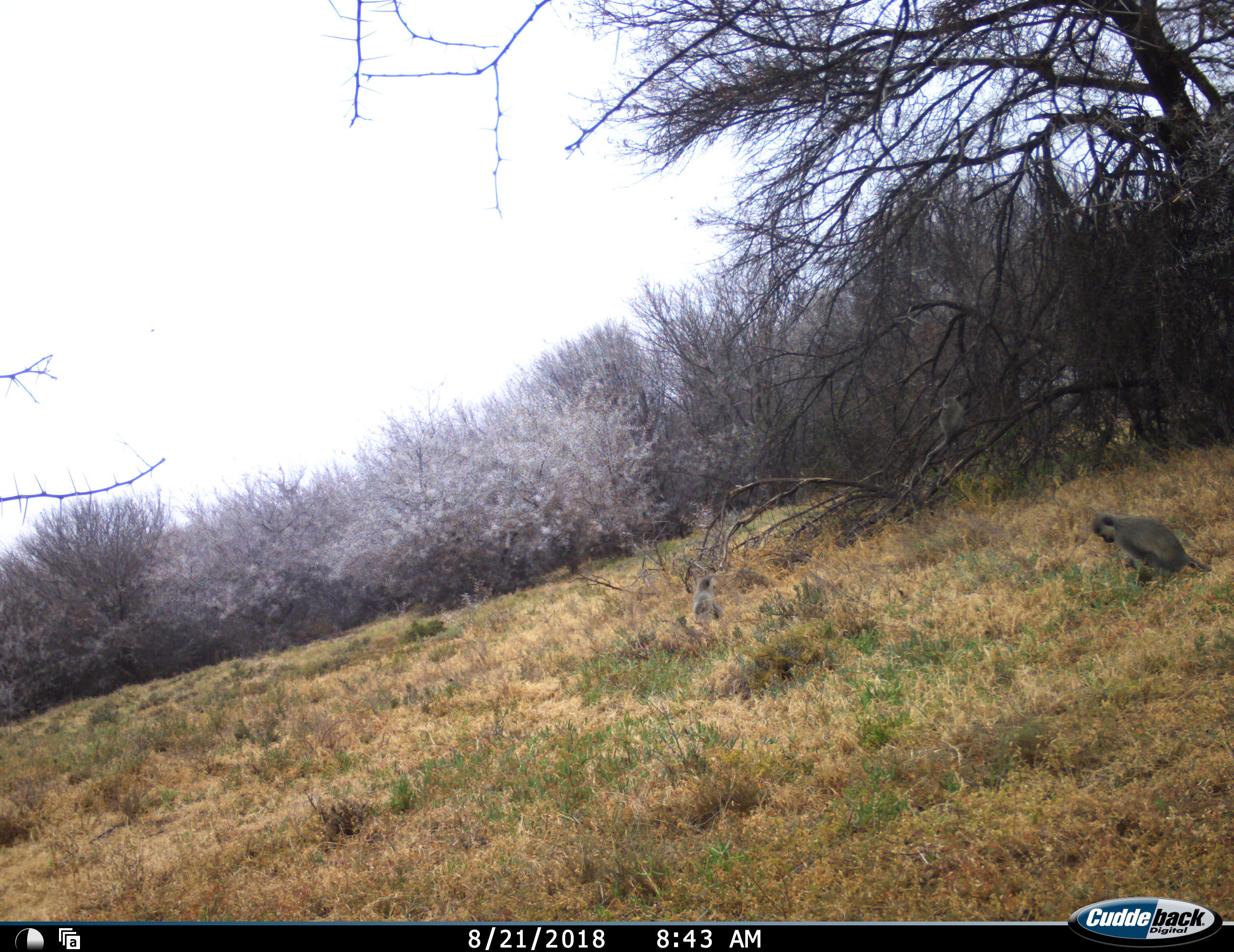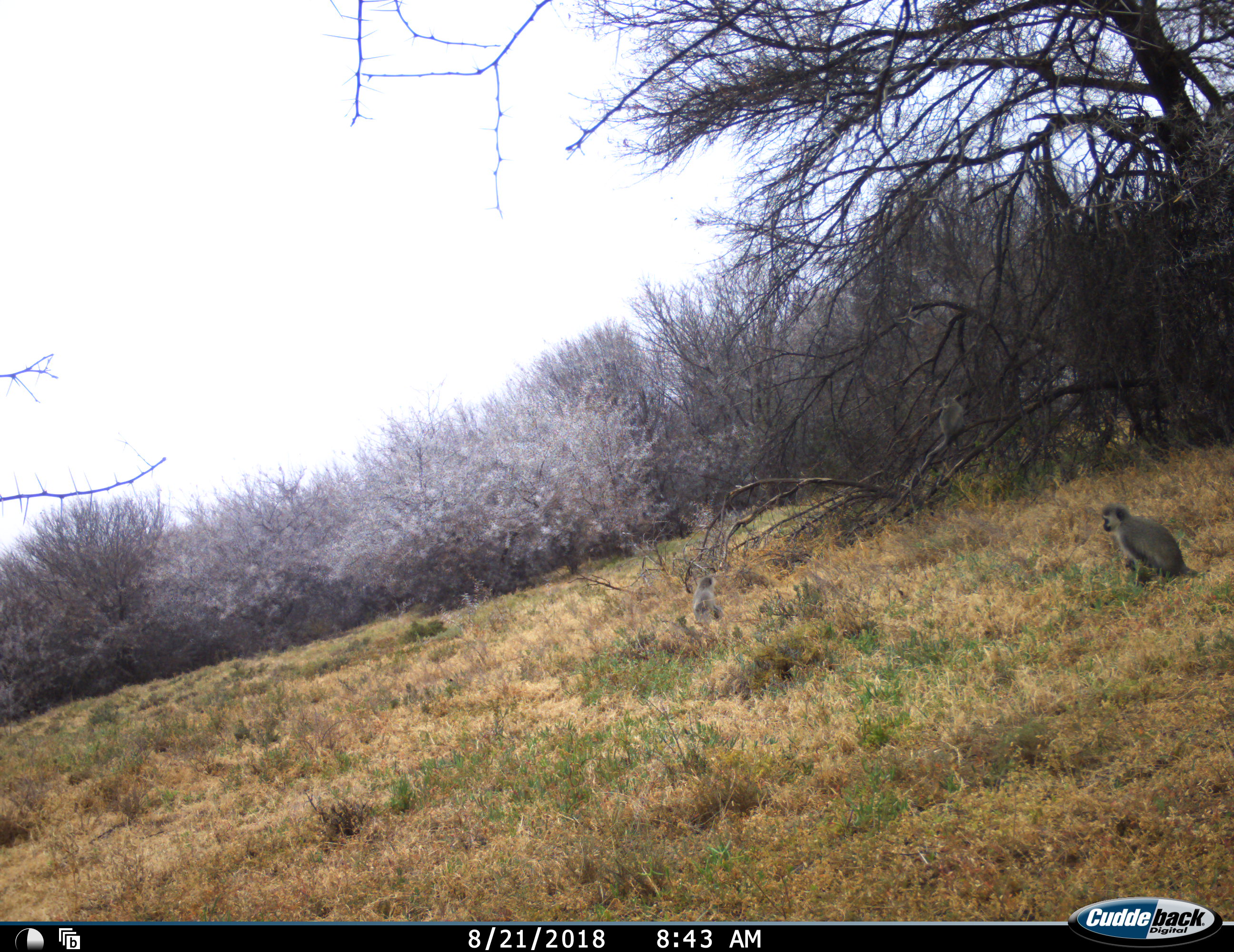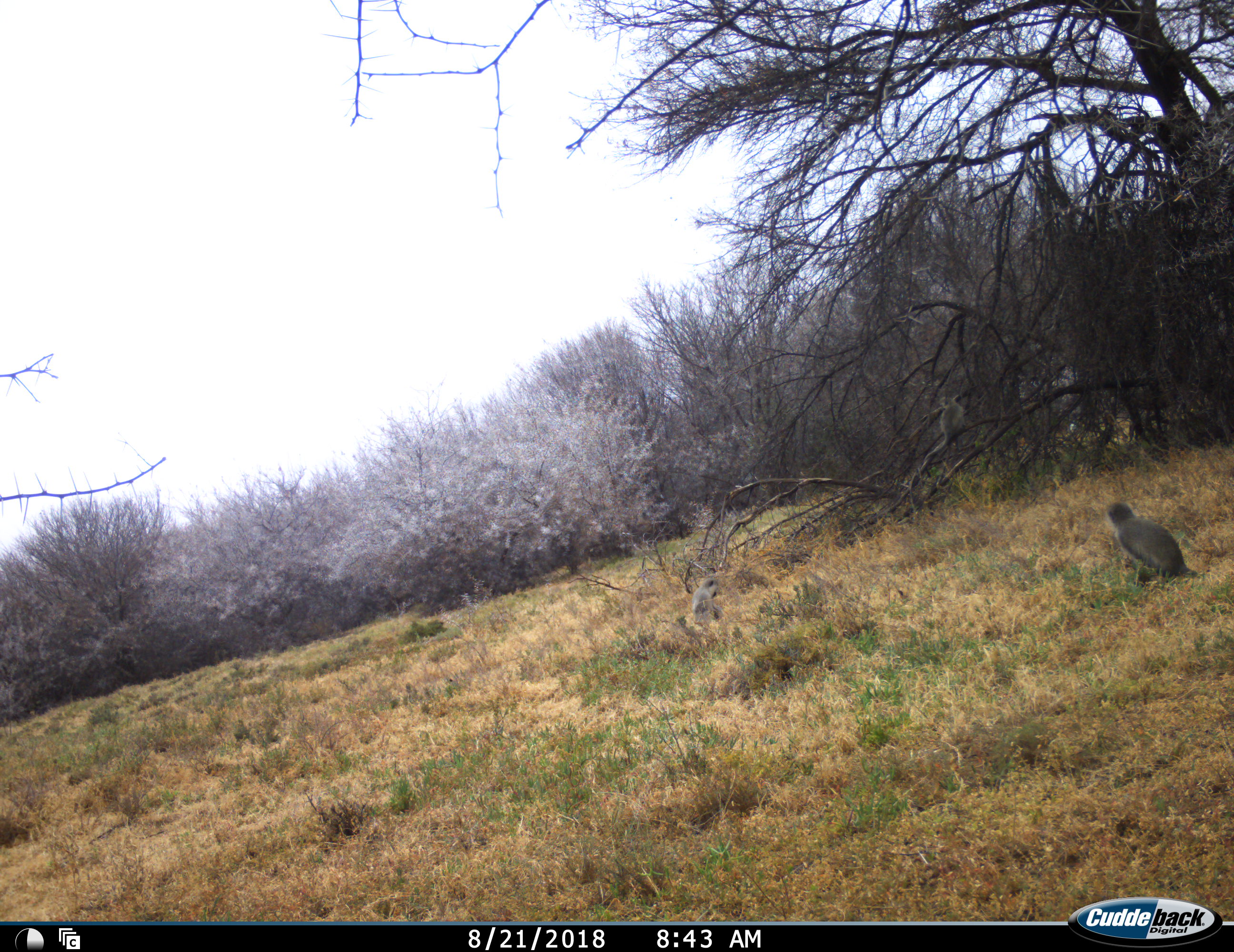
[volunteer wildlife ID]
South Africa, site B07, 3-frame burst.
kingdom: Animalia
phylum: Chordata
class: Mammalia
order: Primates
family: Cercopithecidae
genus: Chlorocebus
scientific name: Chlorocebus pygerythrus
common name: vervet monkey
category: monkeyvervet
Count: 3.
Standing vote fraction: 40%.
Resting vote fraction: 70%.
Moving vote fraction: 10%.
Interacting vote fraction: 0%.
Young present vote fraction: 10%.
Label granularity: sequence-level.